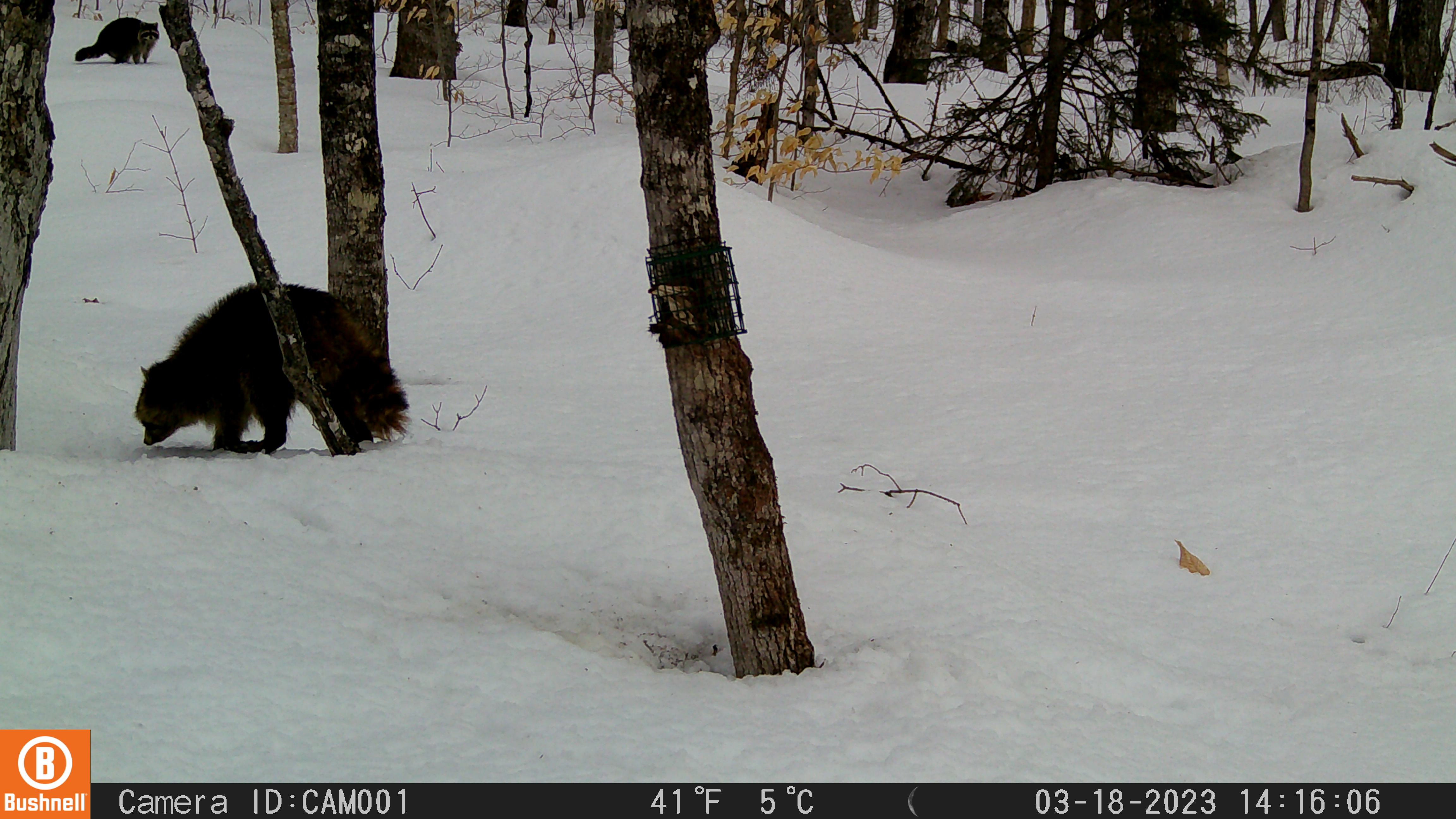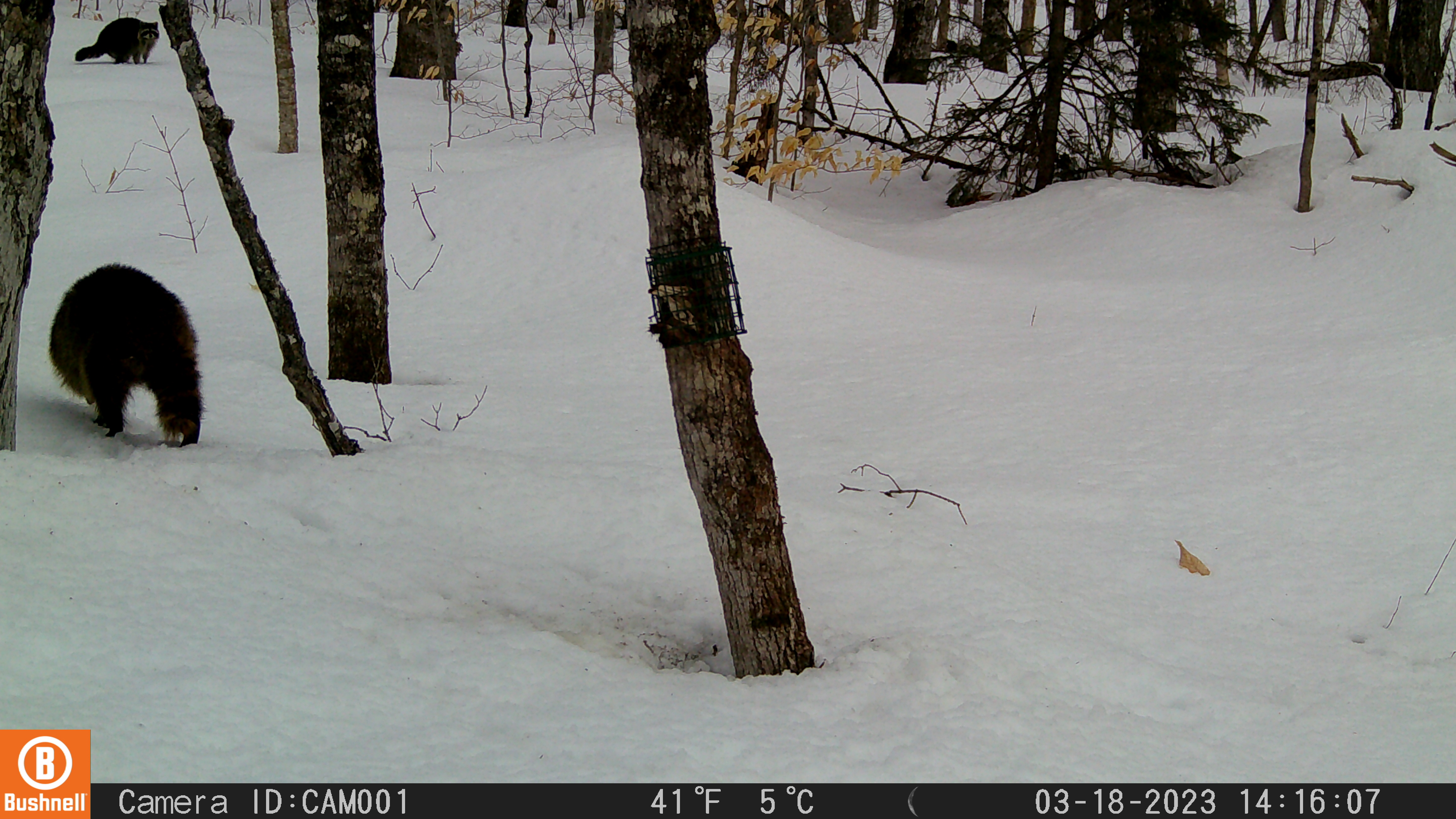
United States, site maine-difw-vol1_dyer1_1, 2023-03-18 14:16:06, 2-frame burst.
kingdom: Animalia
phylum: Chordata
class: Mammalia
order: Carnivora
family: Procyonidae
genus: Procyon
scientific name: Procyon lotor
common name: raccoon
Raccoon (Procyon lotor).